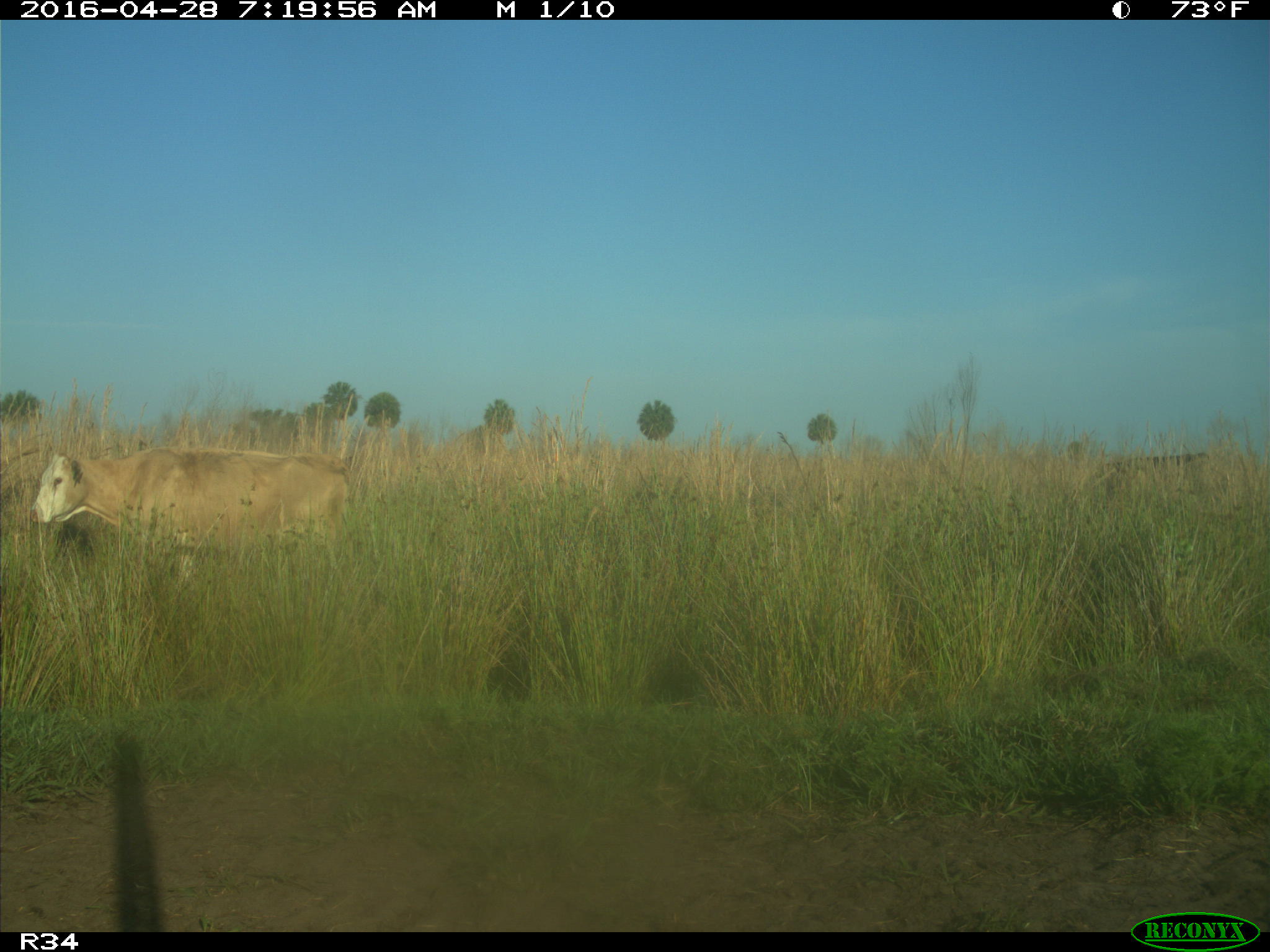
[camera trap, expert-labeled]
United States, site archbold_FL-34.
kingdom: Animalia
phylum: Chordata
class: Mammalia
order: Artiodactyla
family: Bovidae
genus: Bos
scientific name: Bos taurus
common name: domestic cow